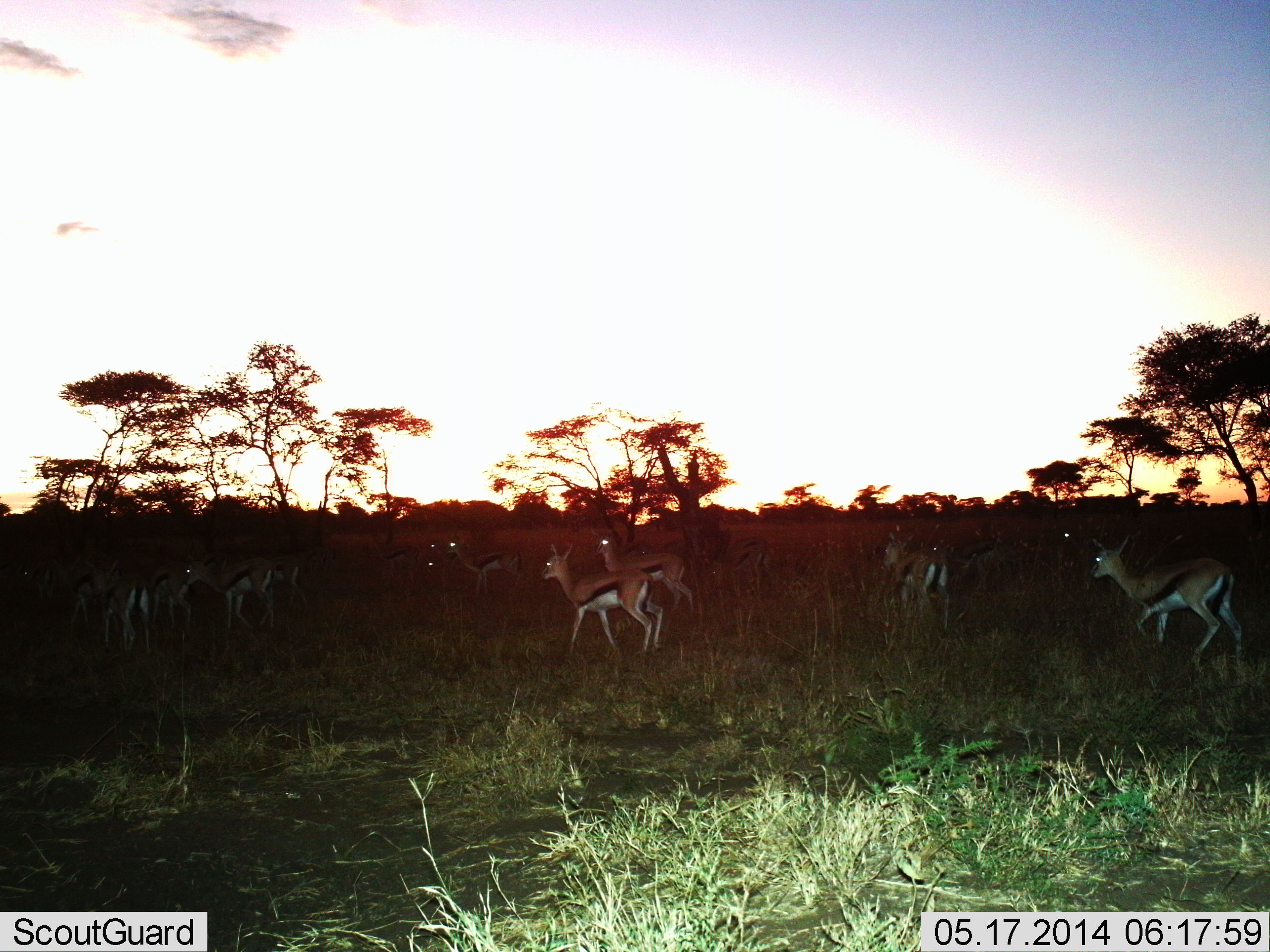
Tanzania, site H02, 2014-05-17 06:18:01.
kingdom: Animalia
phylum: Chordata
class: Mammalia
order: Artiodactyla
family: Bovidae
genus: Eudorcas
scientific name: Eudorcas thomsonii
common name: thomson's gazelle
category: gazellethomsons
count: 11-50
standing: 80%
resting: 0%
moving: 70%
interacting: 0%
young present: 10%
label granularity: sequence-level